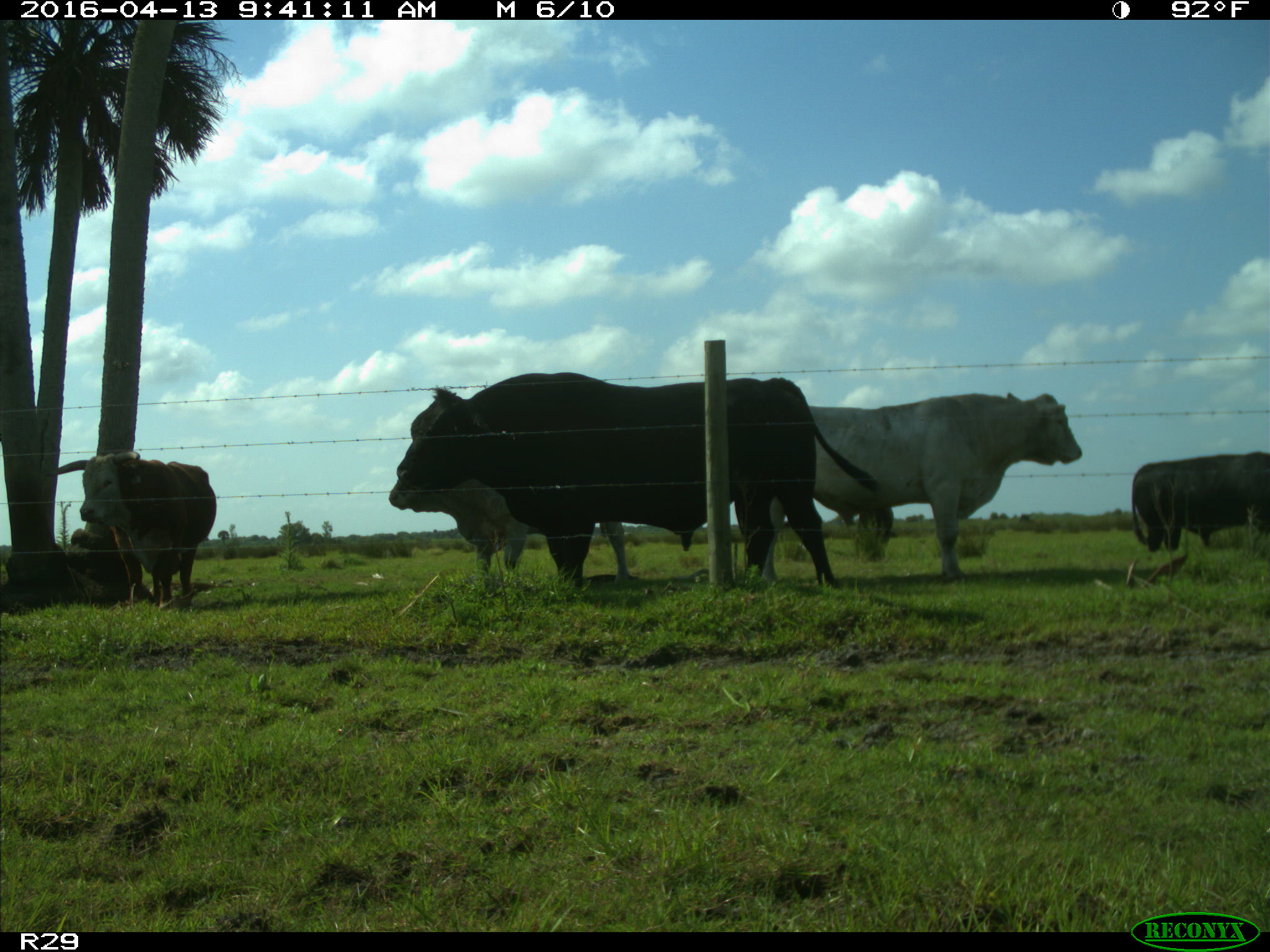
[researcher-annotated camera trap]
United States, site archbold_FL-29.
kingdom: Animalia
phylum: Chordata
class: Mammalia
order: Artiodactyla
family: Bovidae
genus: Bos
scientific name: Bos taurus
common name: domestic cow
Bos taurus (domestic cow).